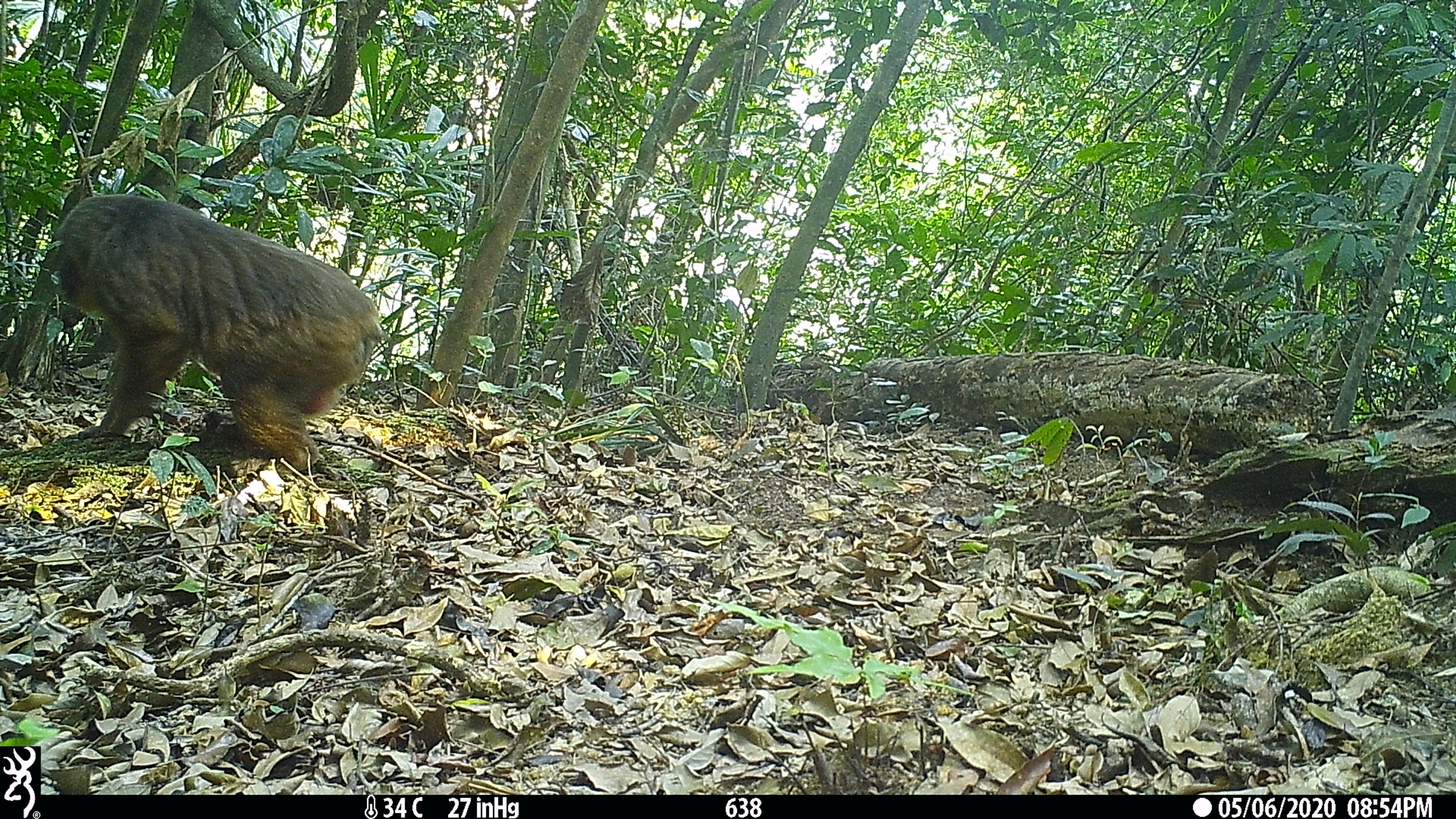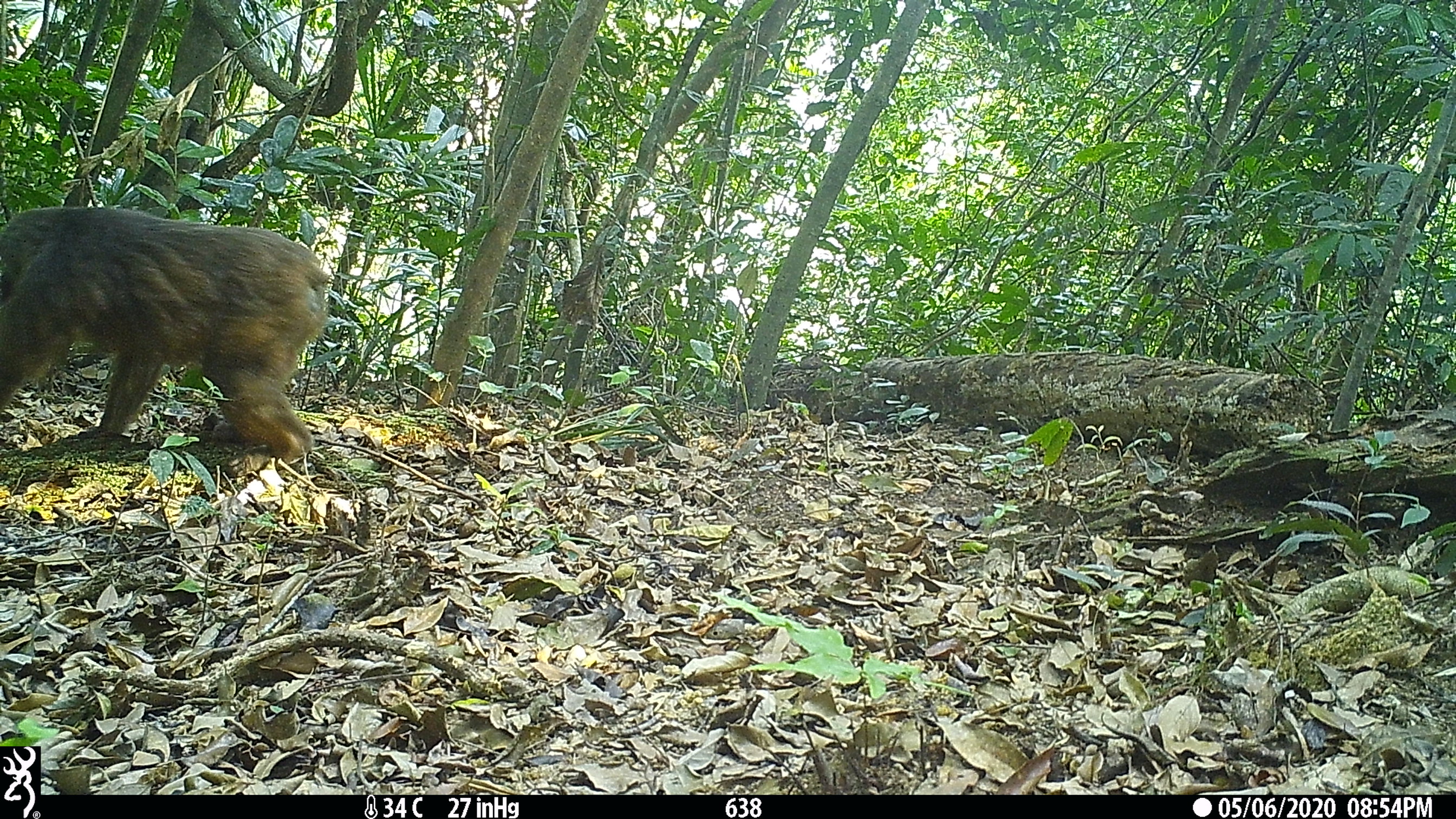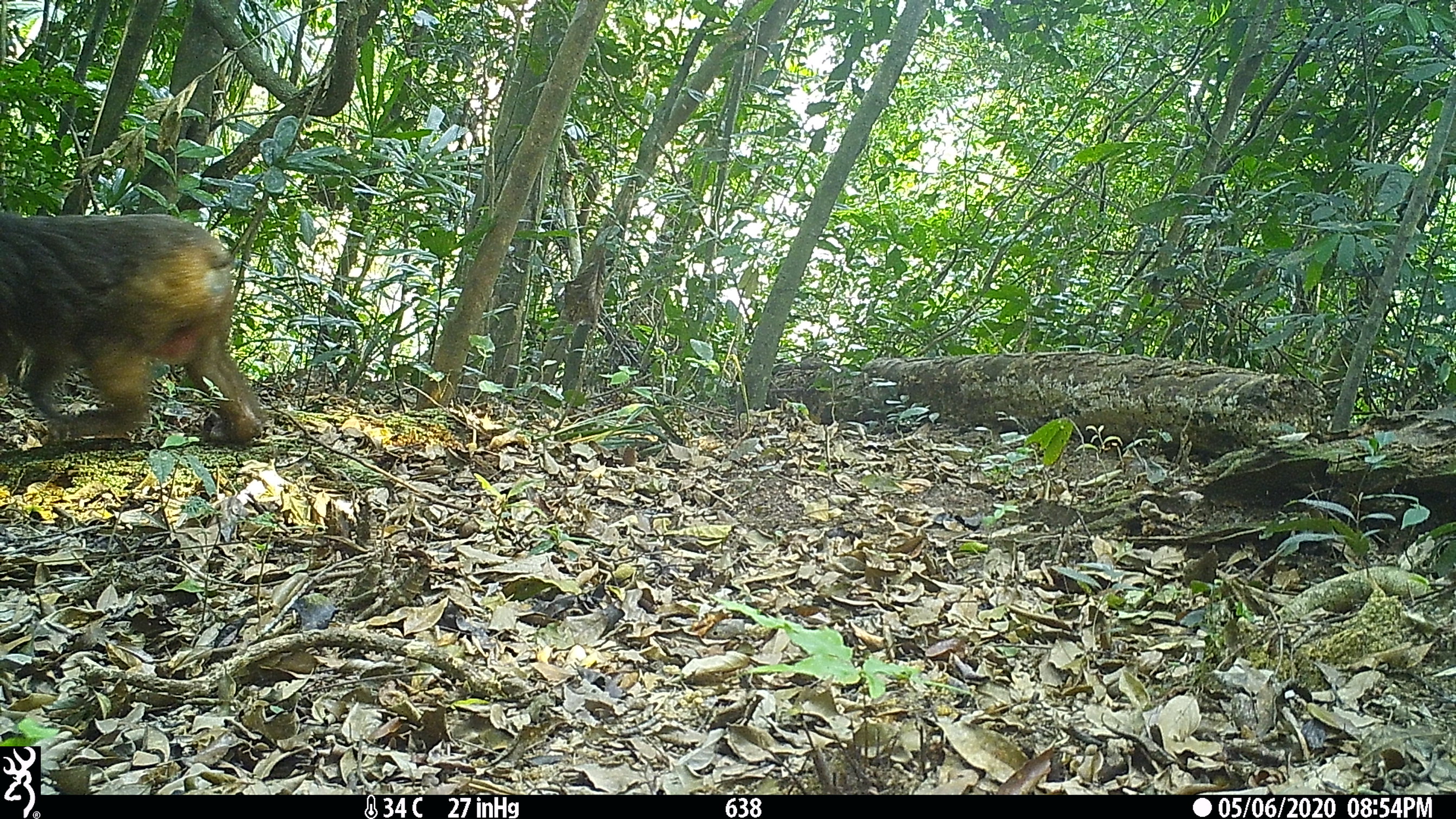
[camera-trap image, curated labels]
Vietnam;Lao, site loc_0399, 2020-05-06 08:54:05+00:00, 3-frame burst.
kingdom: Animalia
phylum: Chordata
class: Mammalia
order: Primates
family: Cercopithecidae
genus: Macaca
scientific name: Macaca arctoides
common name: stump-tailed macaque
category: stump tailed macaque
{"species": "stump tailed macaque (stump-tailed macaque) (Macaca arctoides)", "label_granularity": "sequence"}